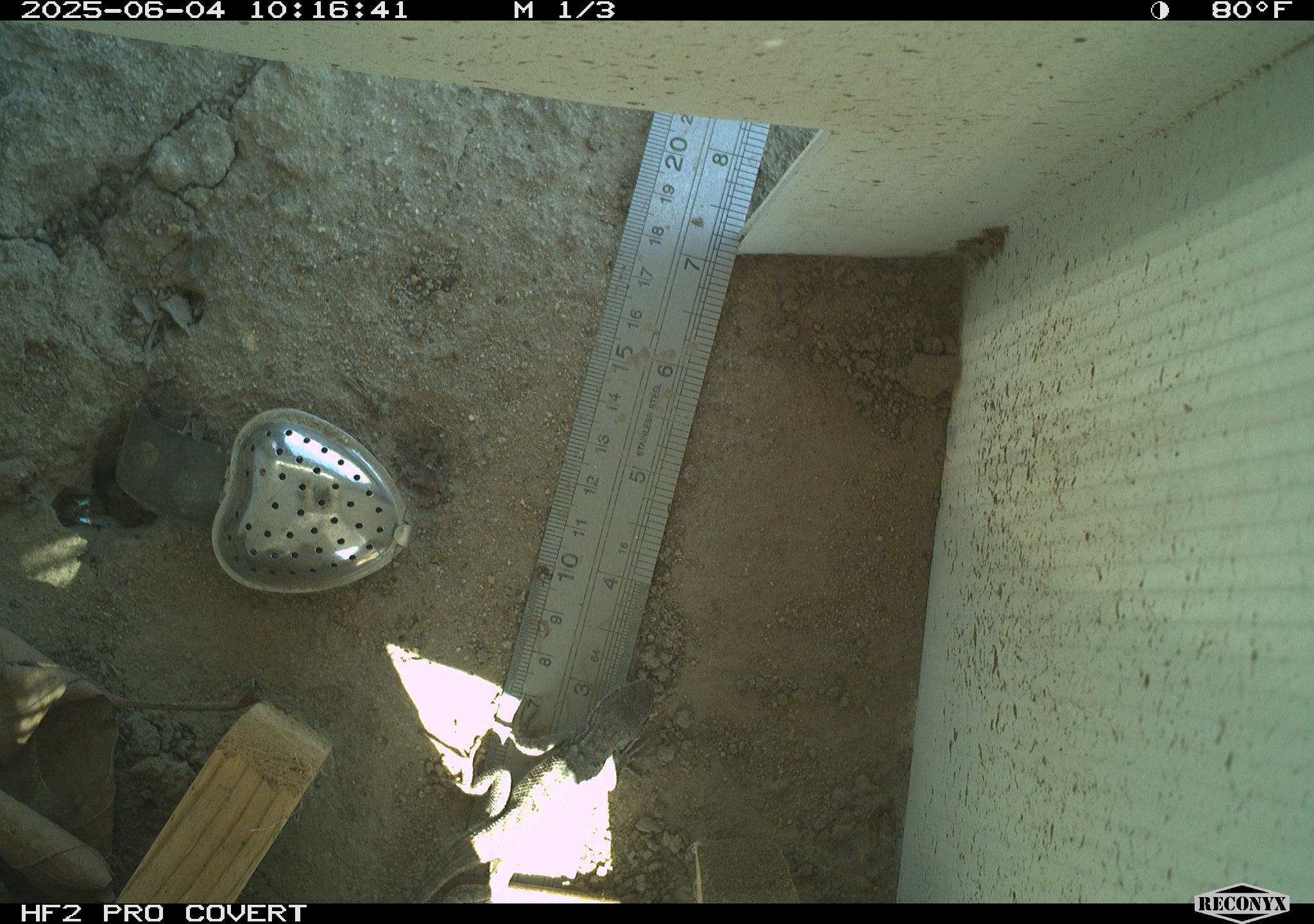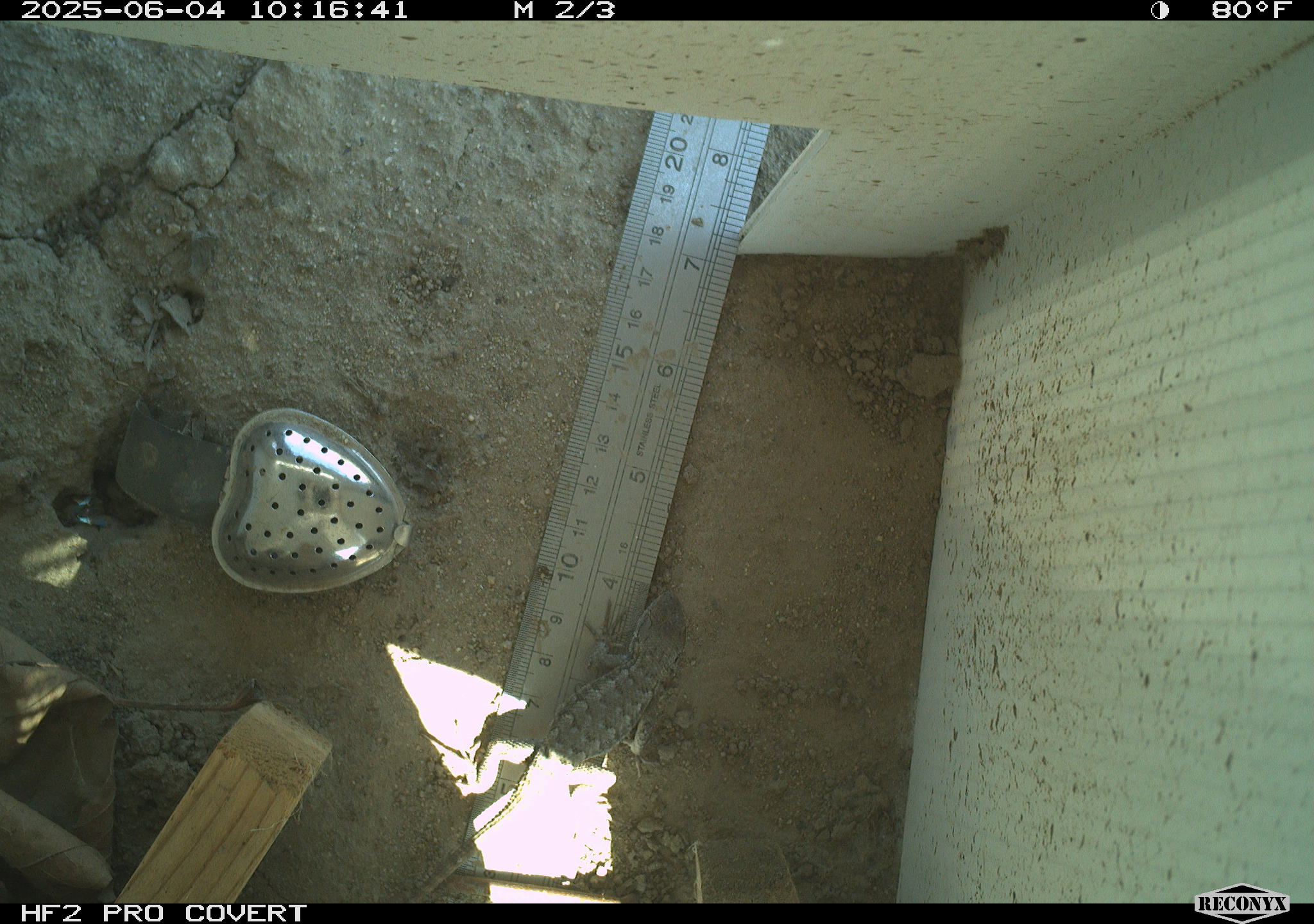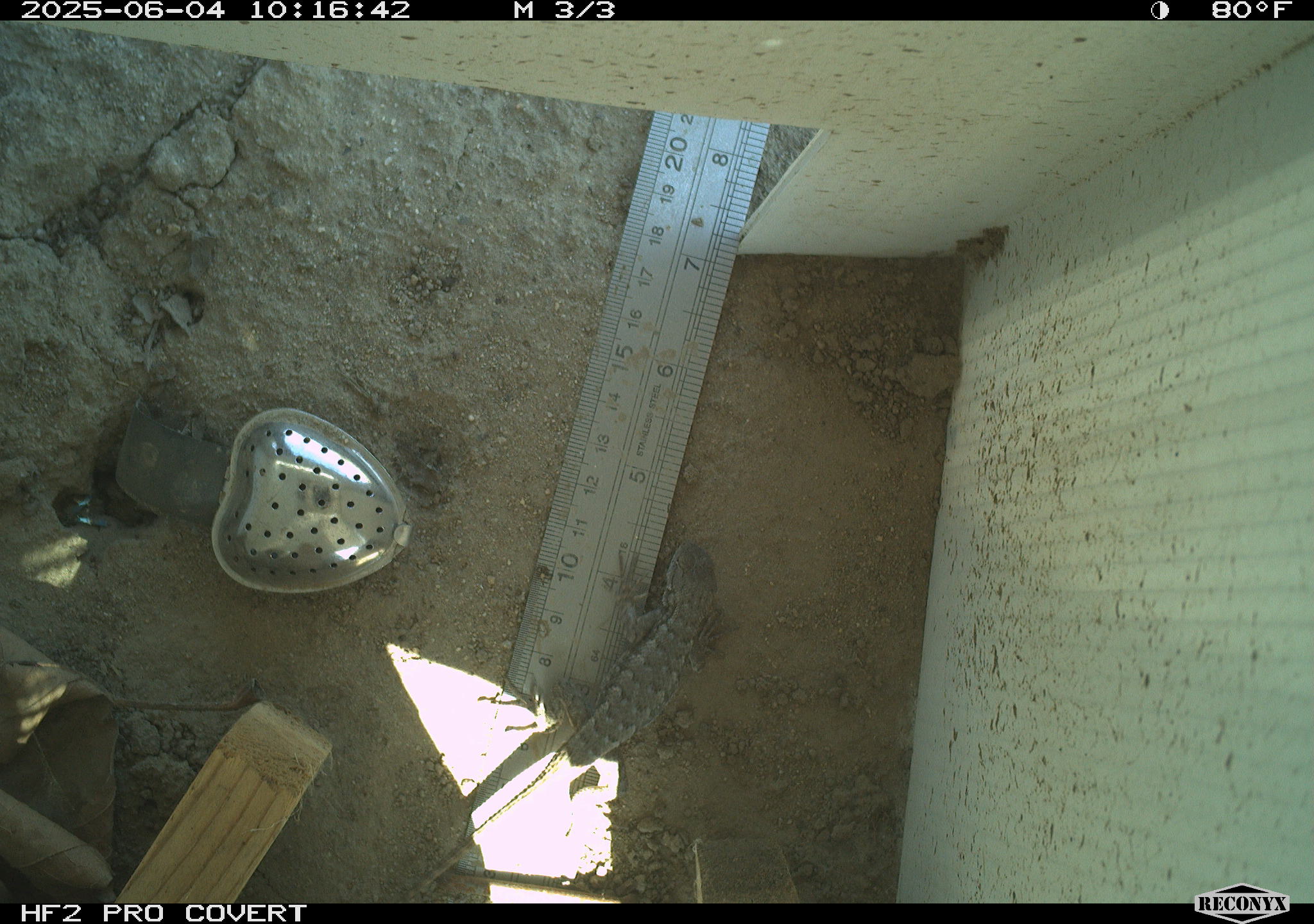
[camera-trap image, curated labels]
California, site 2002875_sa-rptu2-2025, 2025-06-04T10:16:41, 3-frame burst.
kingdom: Animalia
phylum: Chordata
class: Reptilia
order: Squamata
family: Phrynosomatidae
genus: Sceloporus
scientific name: Sceloporus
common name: spiny lizards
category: sceloporus species